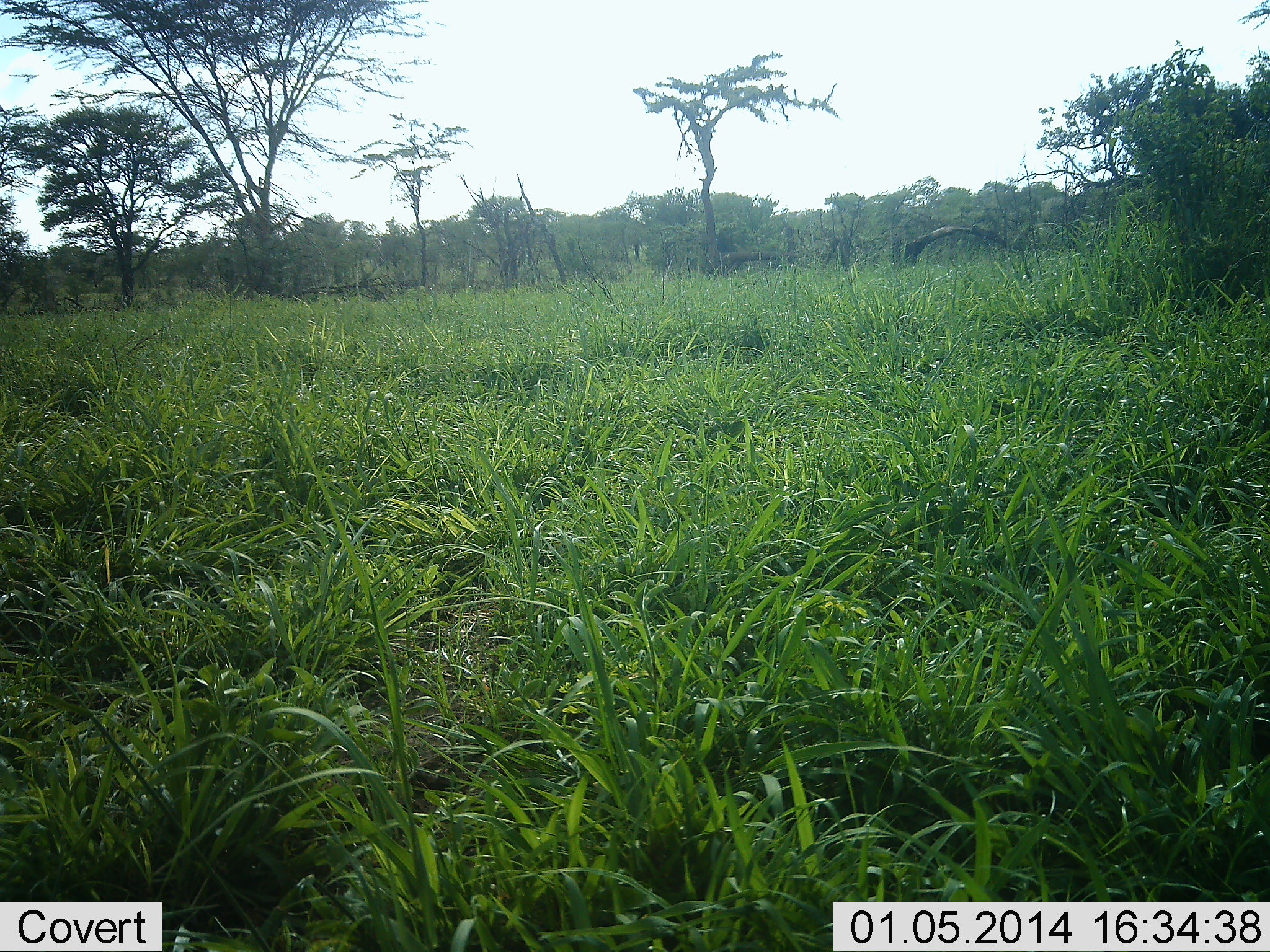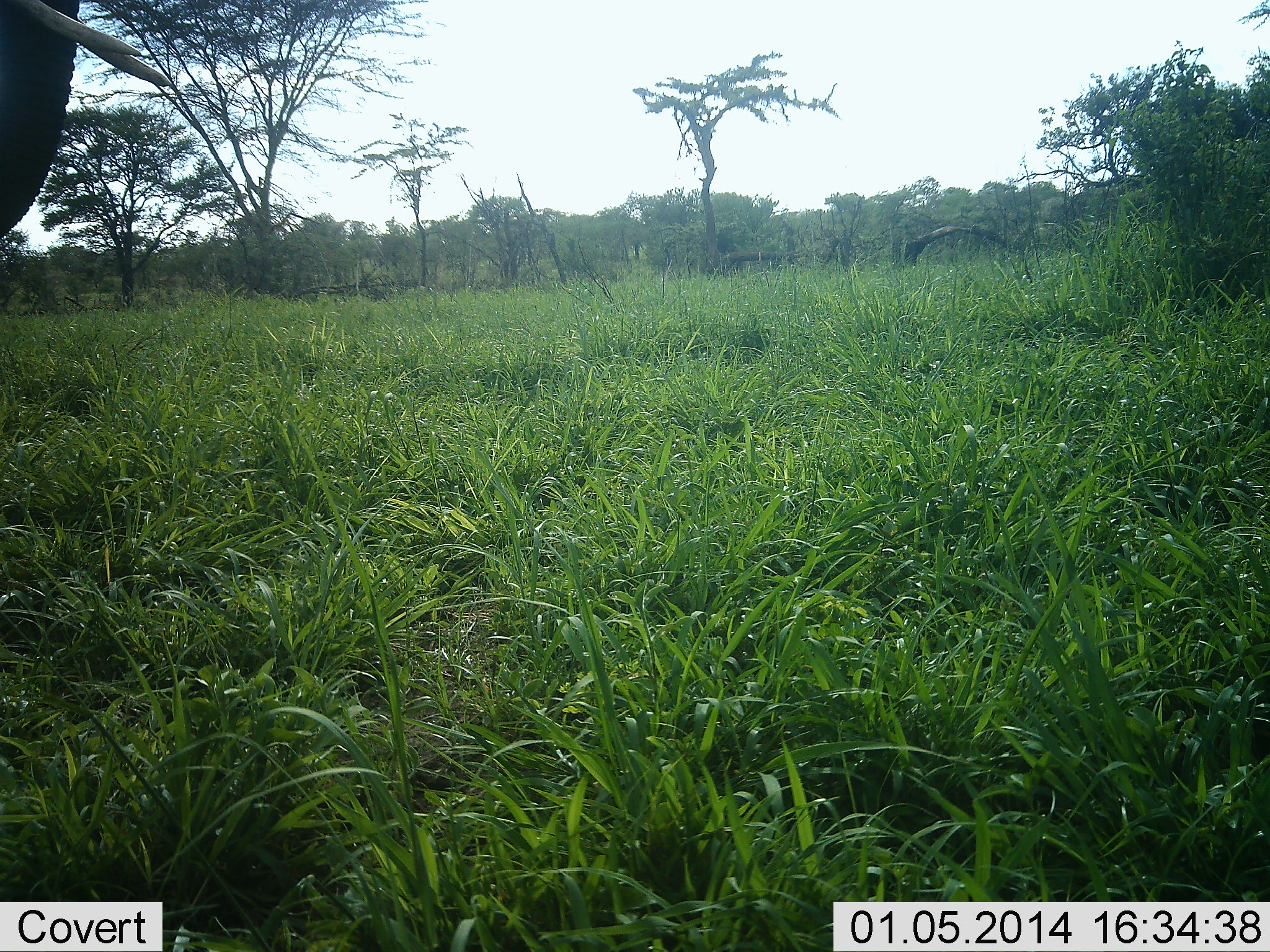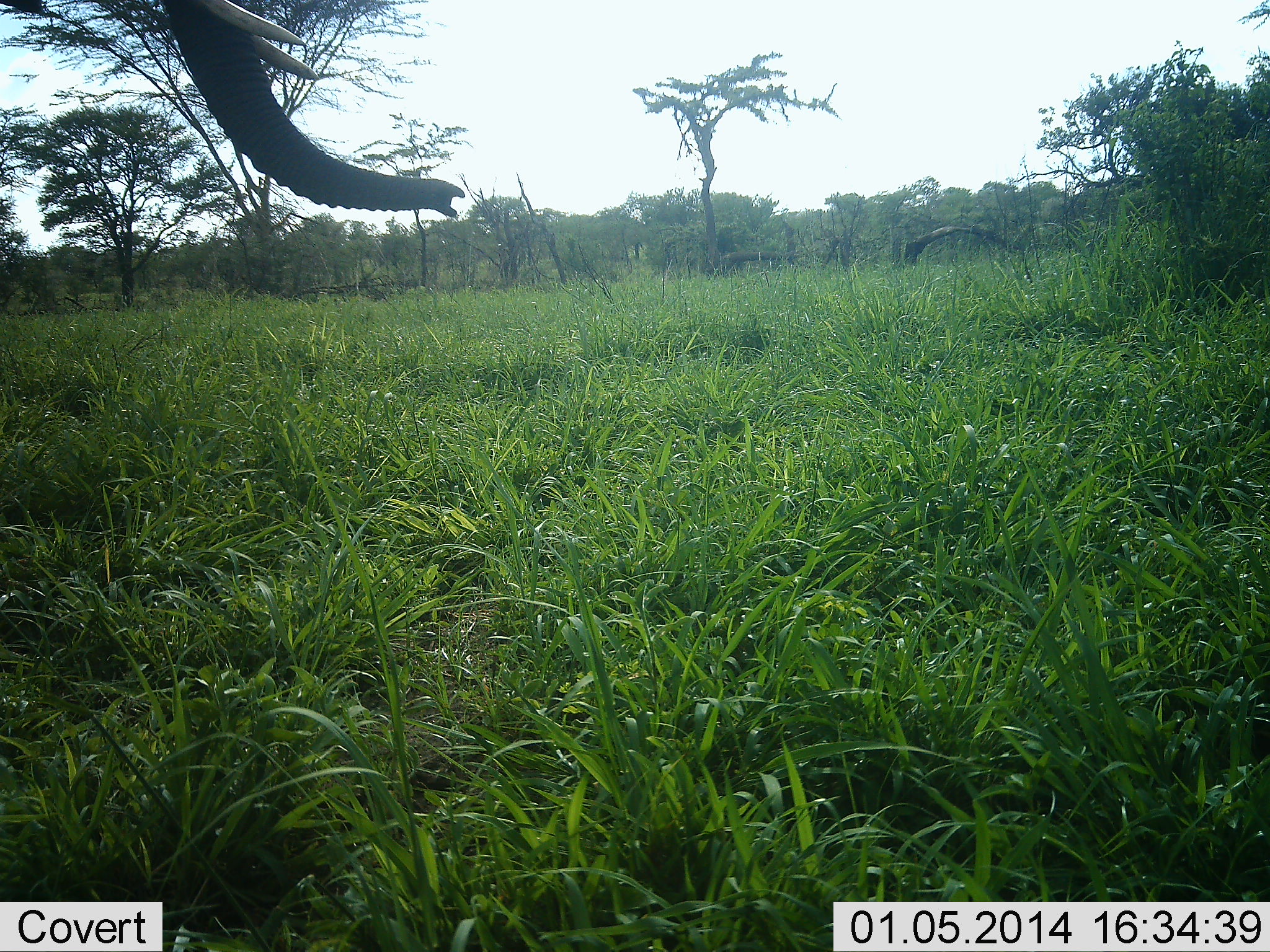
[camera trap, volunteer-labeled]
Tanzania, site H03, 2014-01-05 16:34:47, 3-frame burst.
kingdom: Animalia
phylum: Chordata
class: Mammalia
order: Proboscidea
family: Elephantidae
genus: Loxodonta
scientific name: Loxodonta africana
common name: african bush elephant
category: elephant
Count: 1.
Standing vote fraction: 40%.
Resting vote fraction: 0%.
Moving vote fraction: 60%.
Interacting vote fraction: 0%.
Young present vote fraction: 0%.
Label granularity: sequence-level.